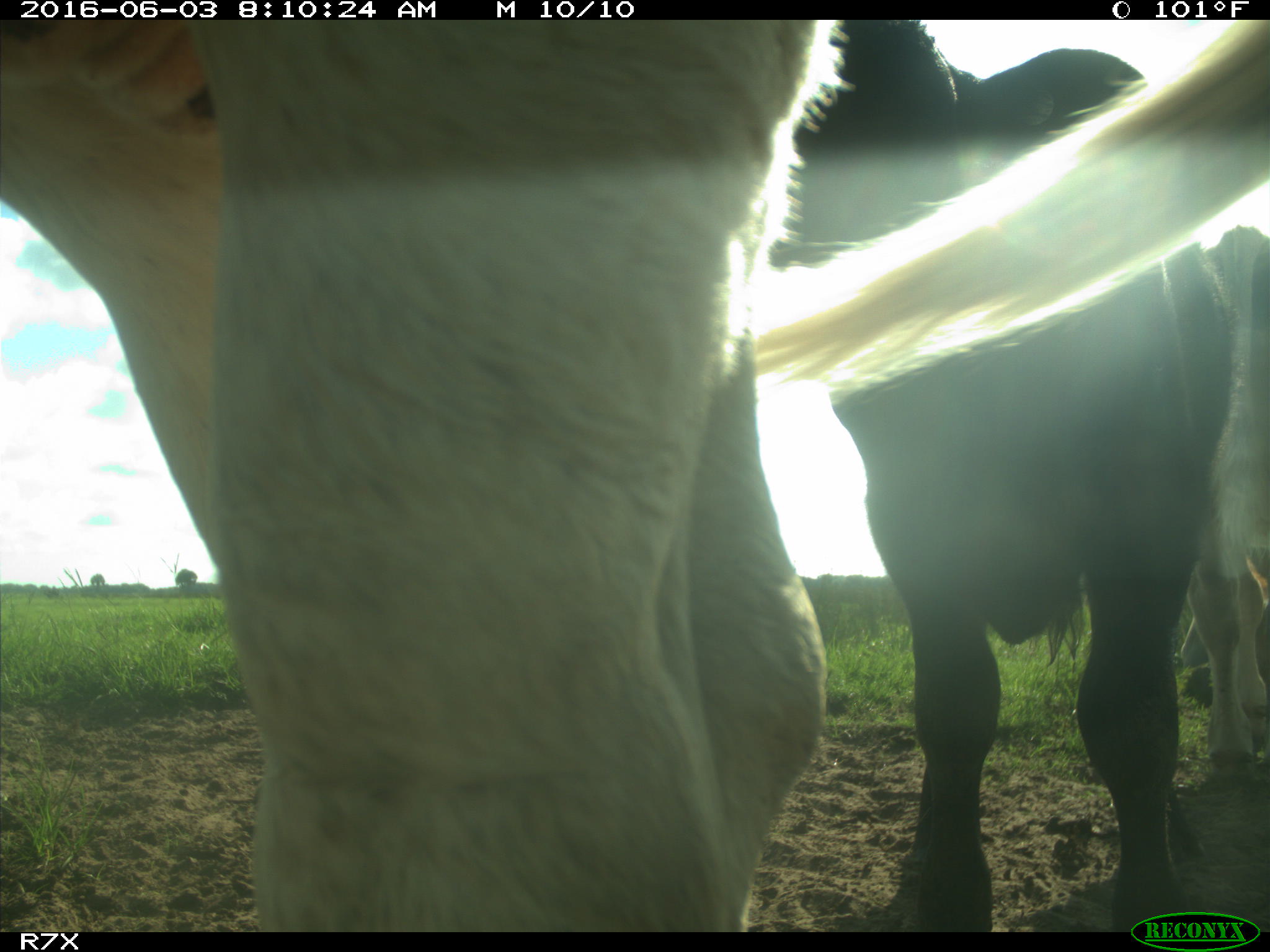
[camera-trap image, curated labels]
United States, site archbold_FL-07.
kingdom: Animalia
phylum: Chordata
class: Mammalia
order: Artiodactyla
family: Bovidae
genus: Bos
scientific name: Bos taurus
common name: domestic cow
Bos taurus (domestic cow).